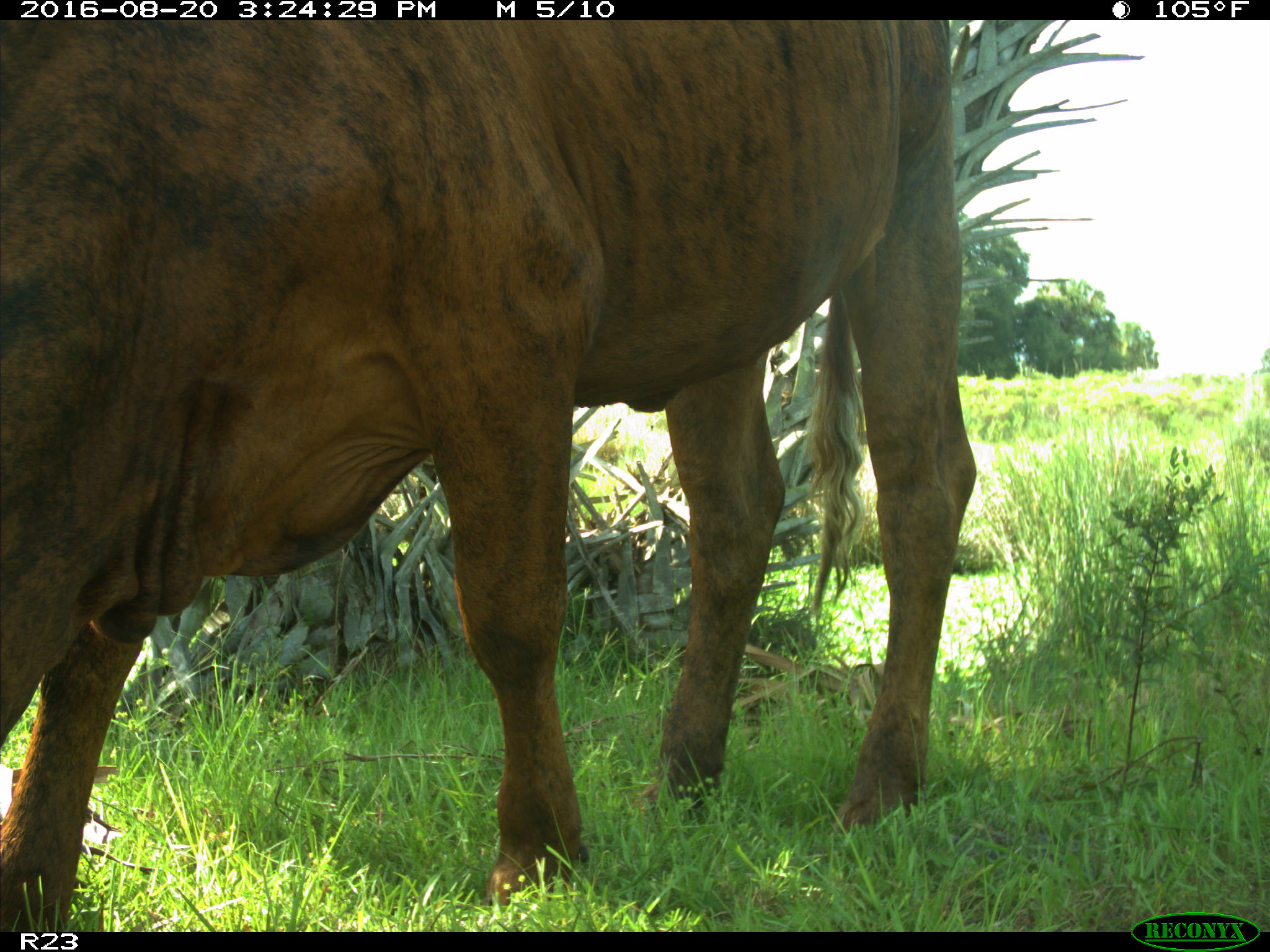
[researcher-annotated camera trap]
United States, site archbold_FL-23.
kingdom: Animalia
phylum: Chordata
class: Mammalia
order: Artiodactyla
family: Bovidae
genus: Bos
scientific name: Bos taurus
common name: domestic cow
Bos taurus (domestic cow).